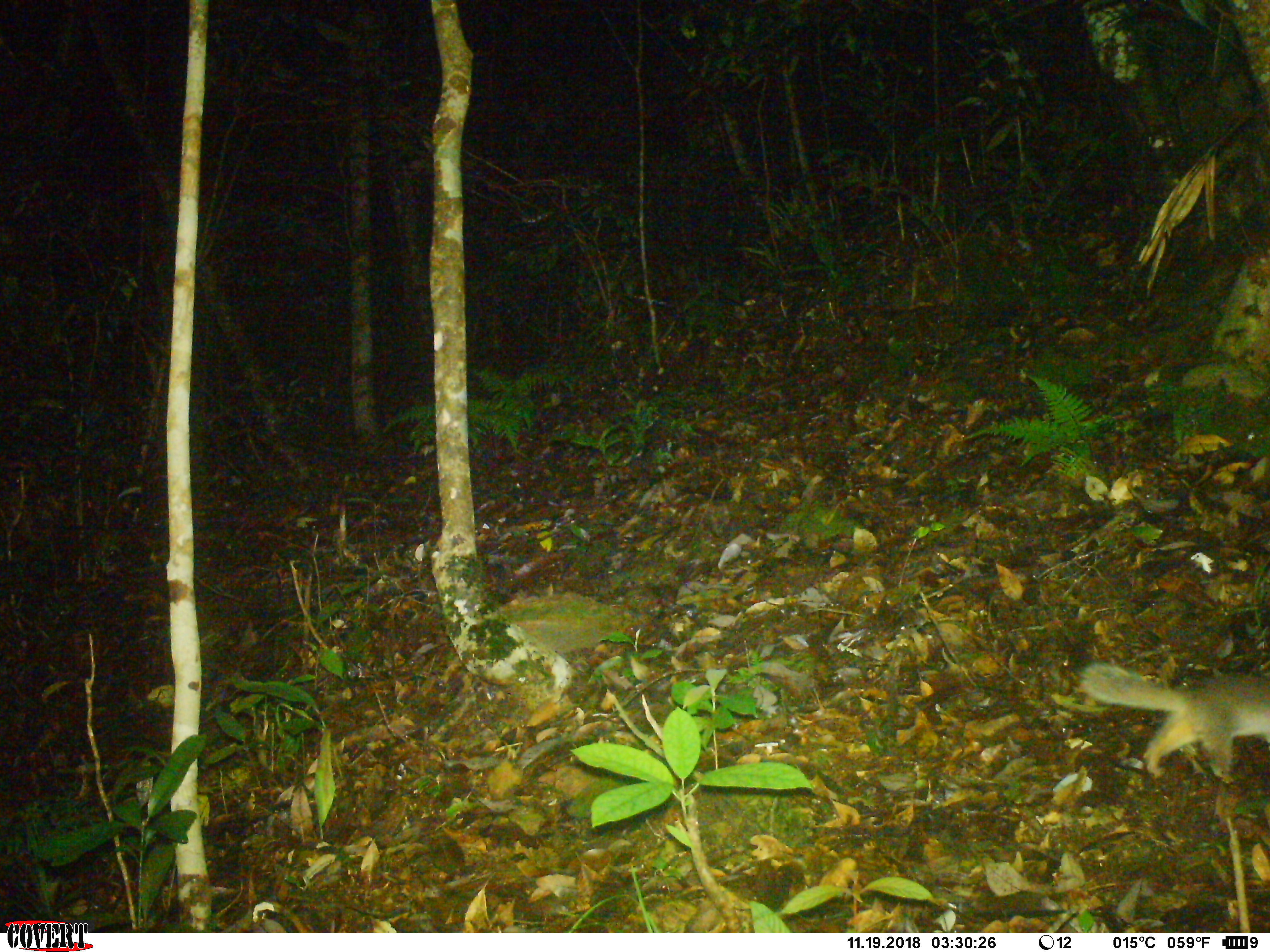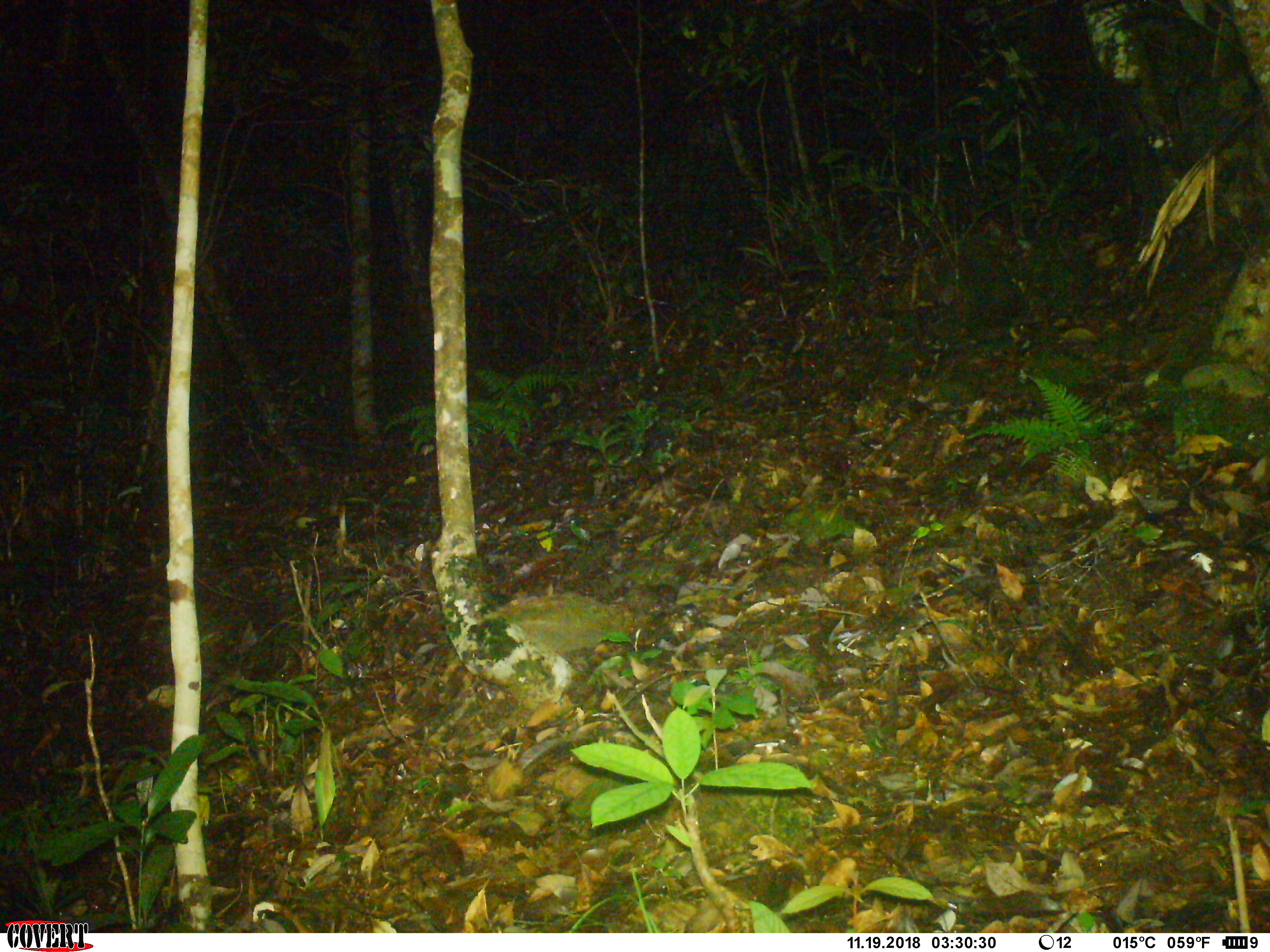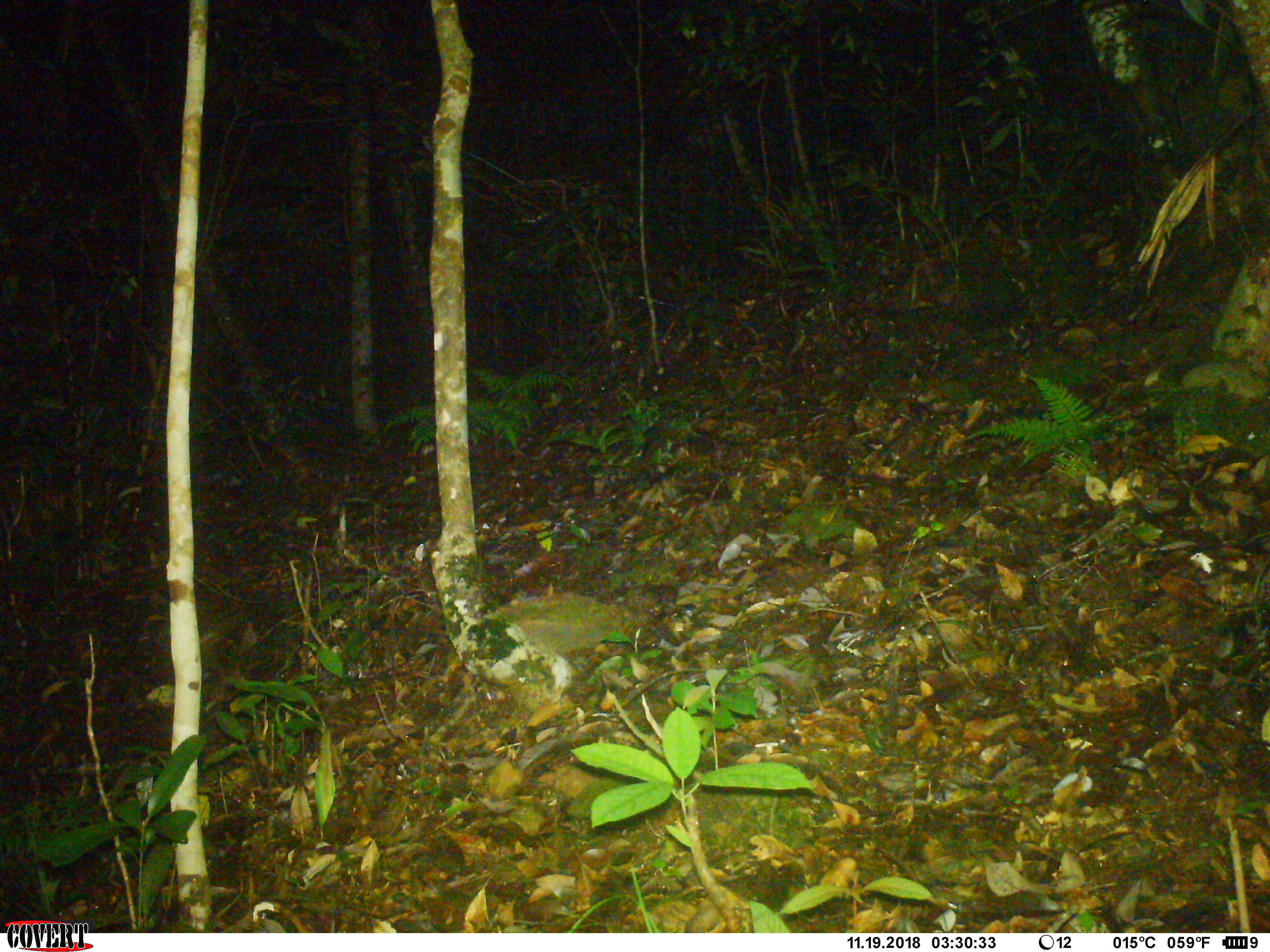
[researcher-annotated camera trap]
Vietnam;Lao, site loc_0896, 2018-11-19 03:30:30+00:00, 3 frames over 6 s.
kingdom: Animalia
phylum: Chordata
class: Mammalia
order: Carnivora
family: Mustelidae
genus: Melogale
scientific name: Melogale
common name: ferret badger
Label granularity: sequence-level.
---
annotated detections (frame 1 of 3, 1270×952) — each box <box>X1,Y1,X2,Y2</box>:
ferret badger: <box>1076,656,1270,783</box>